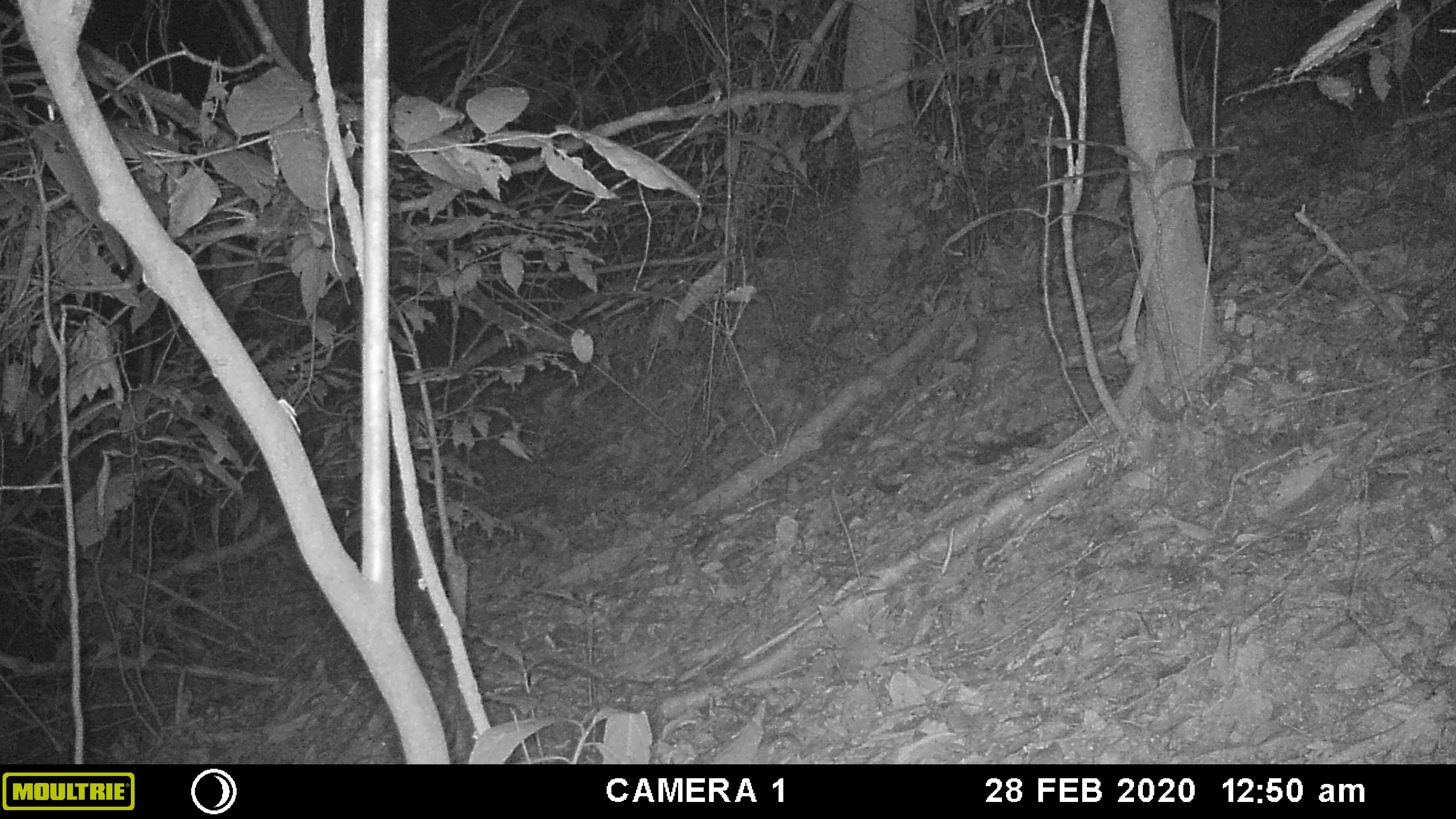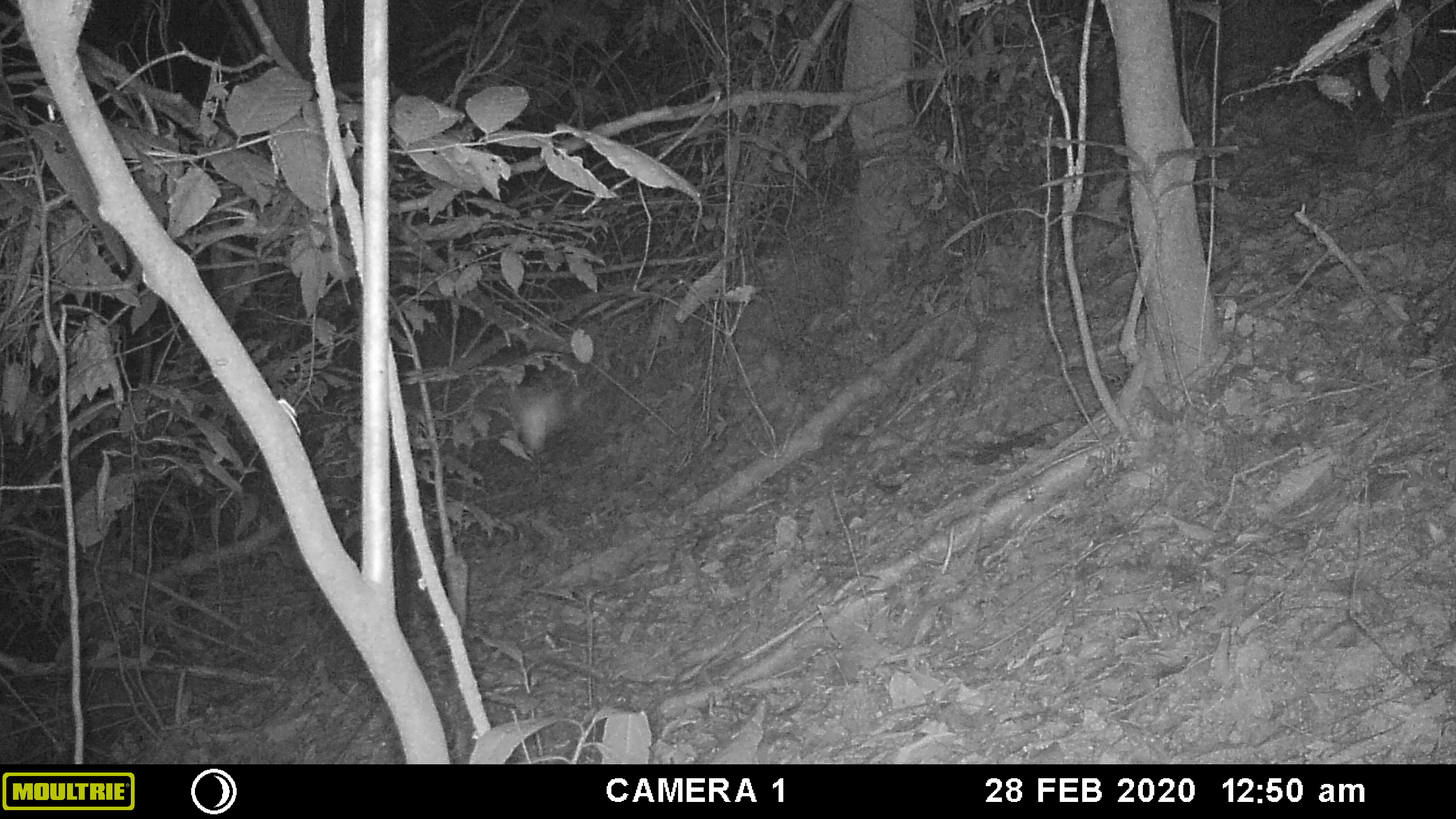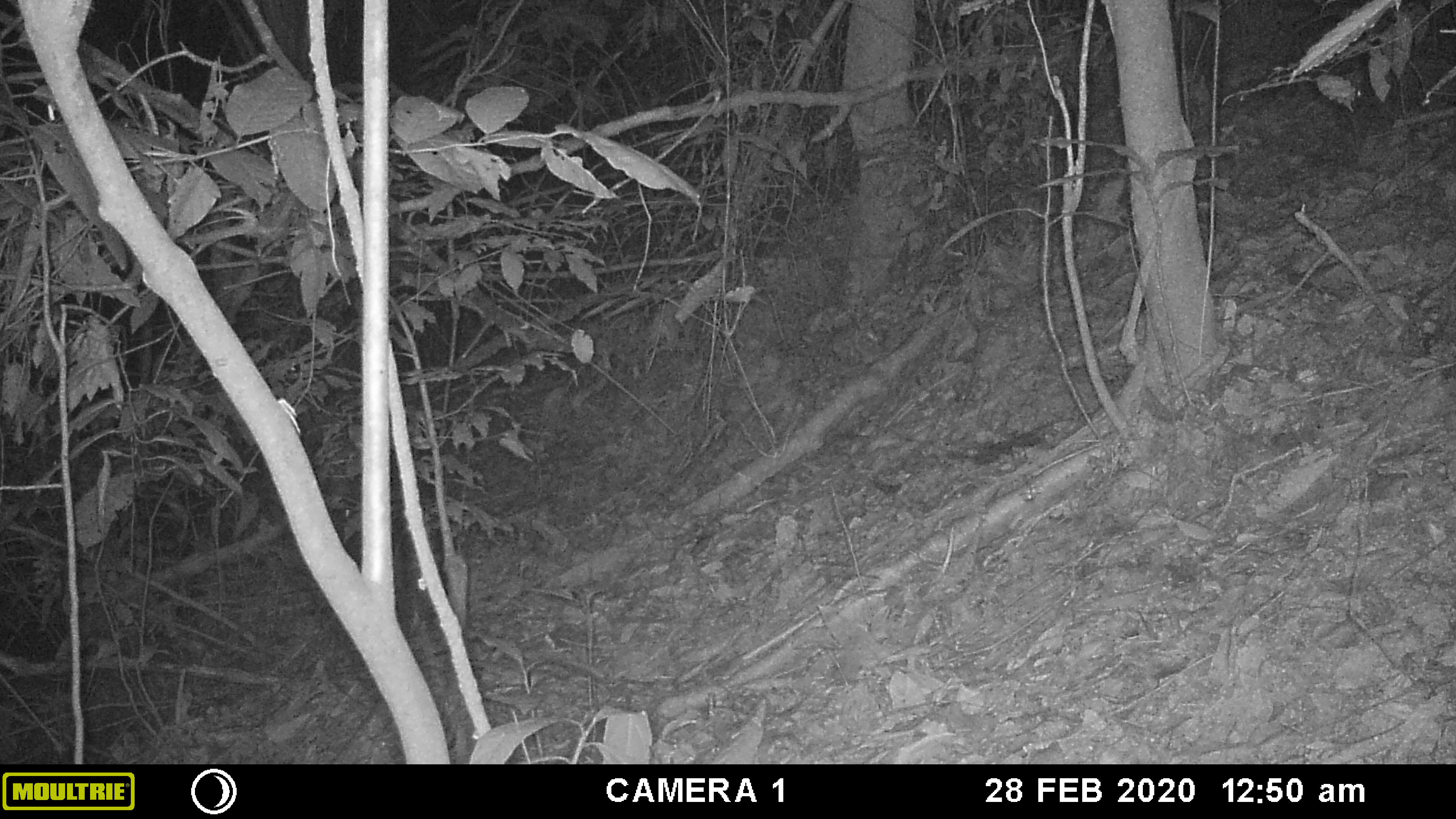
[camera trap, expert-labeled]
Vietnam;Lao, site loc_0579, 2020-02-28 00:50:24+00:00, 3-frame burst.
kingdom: Animalia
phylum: Arthropoda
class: Insecta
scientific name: Insecta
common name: insect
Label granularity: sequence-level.